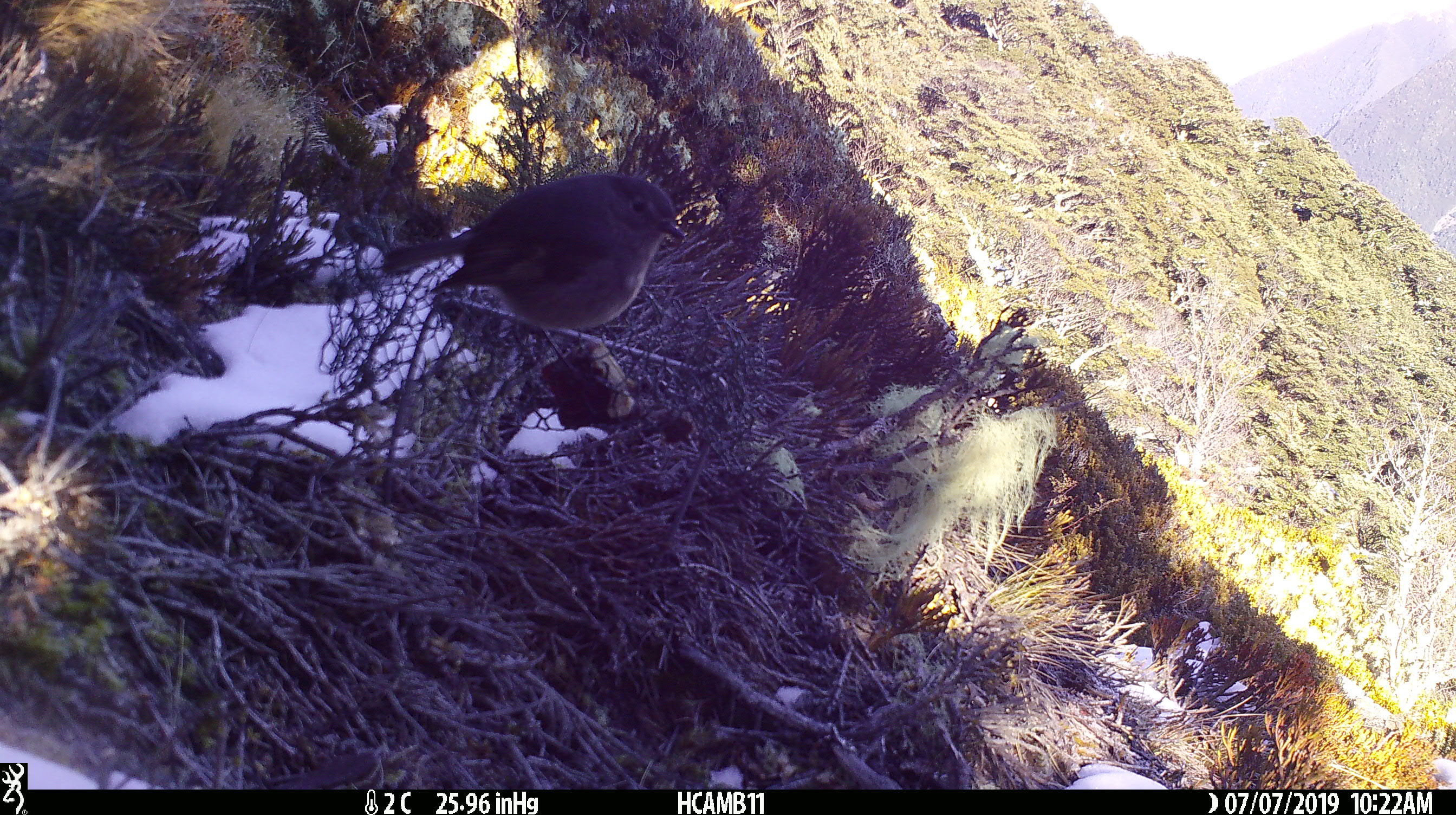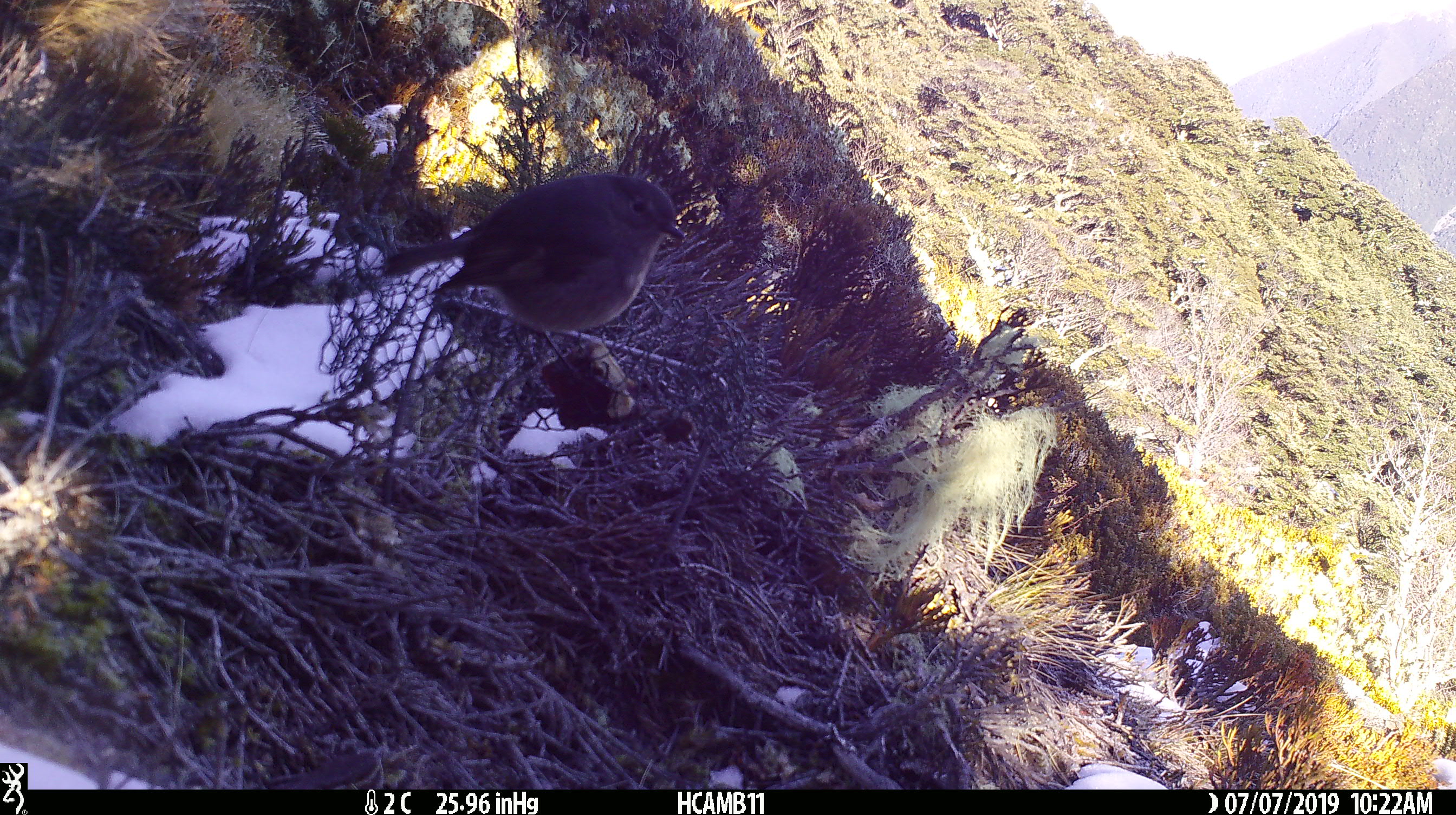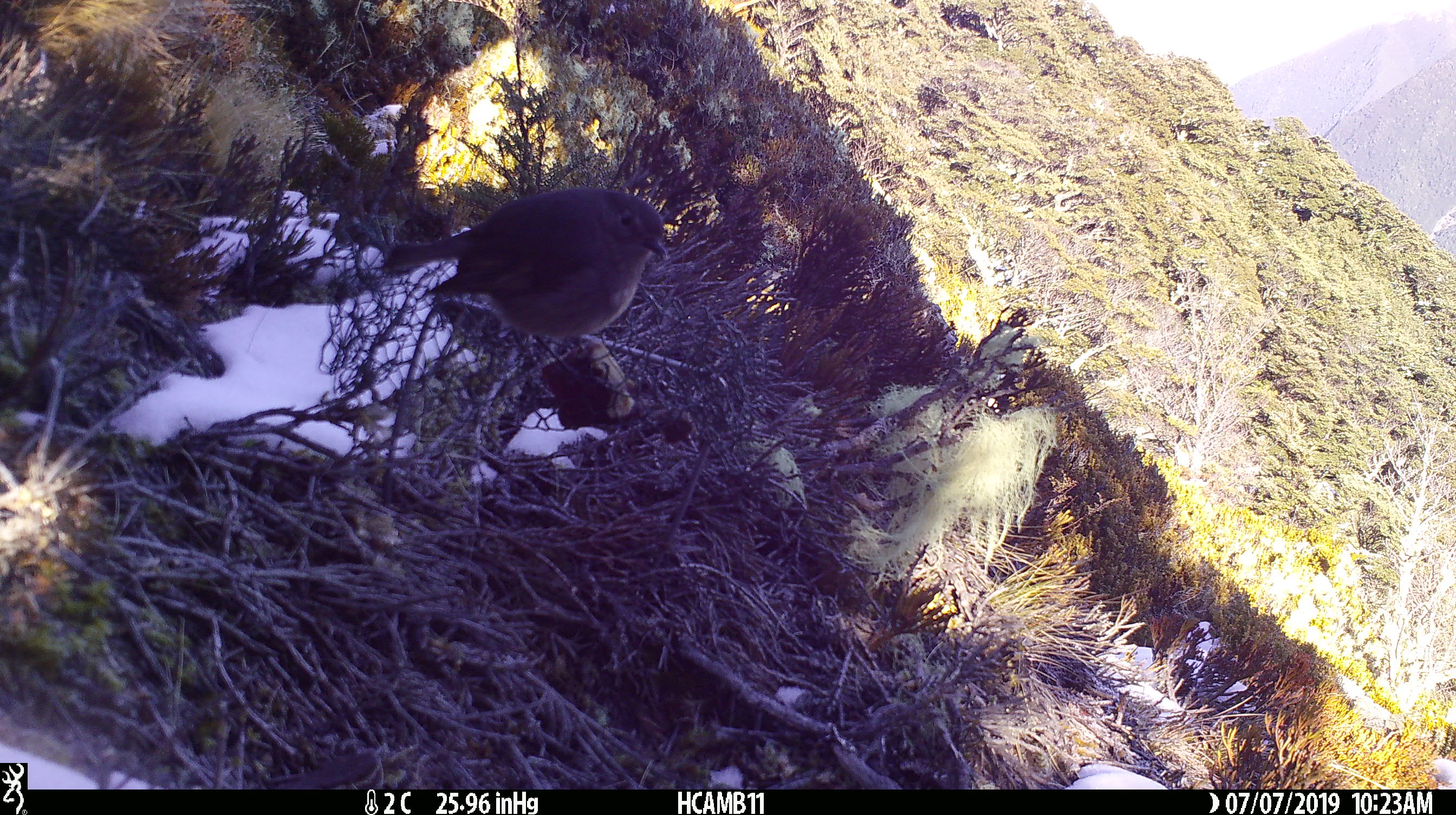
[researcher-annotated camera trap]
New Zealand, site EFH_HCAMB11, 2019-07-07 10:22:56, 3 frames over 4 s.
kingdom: Animalia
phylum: Chordata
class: Aves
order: Passeriformes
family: Petroicidae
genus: Petroica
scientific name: Petroica australis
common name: new zealand robin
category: robin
Robin (new zealand robin) (Petroica australis).